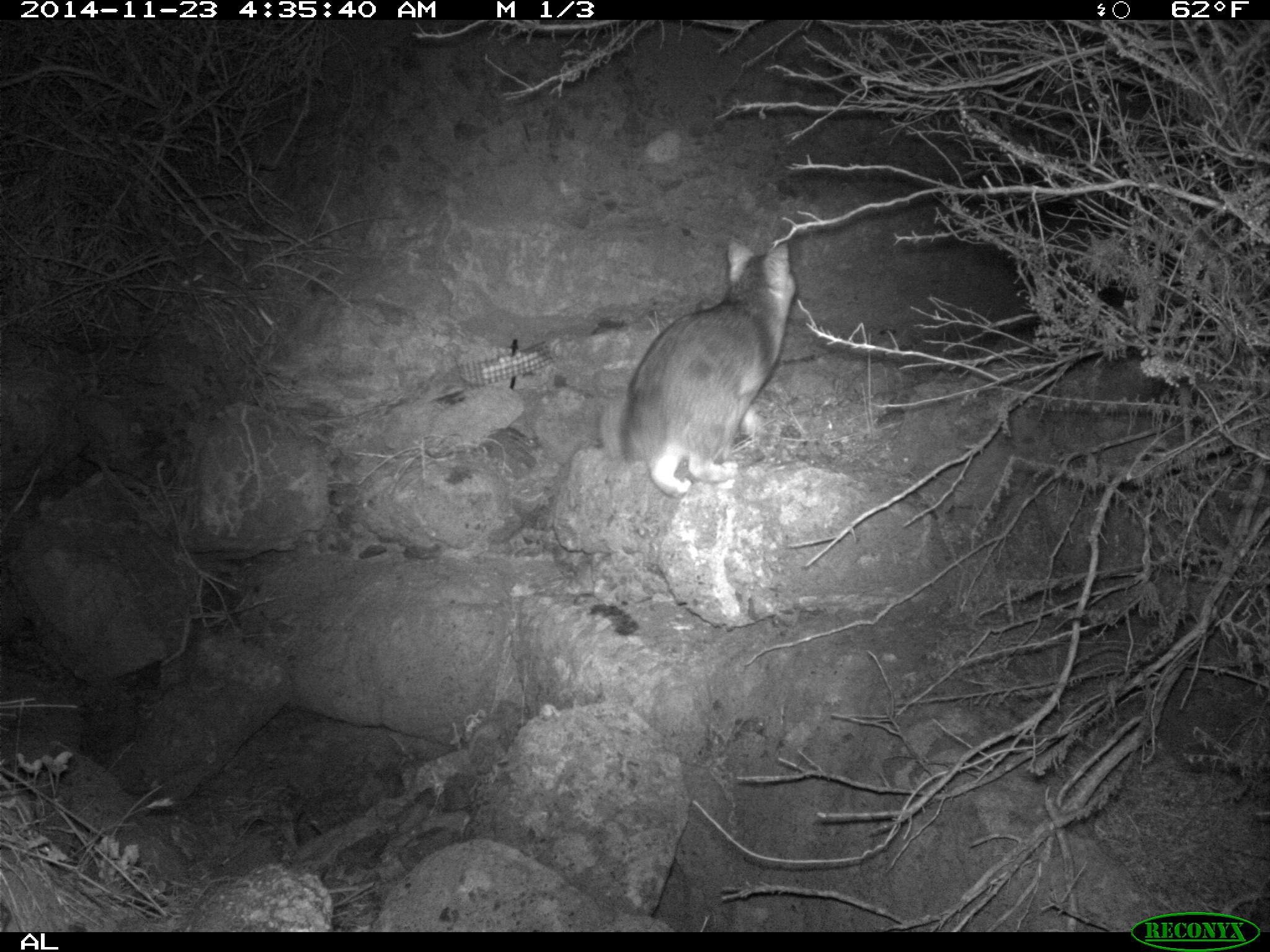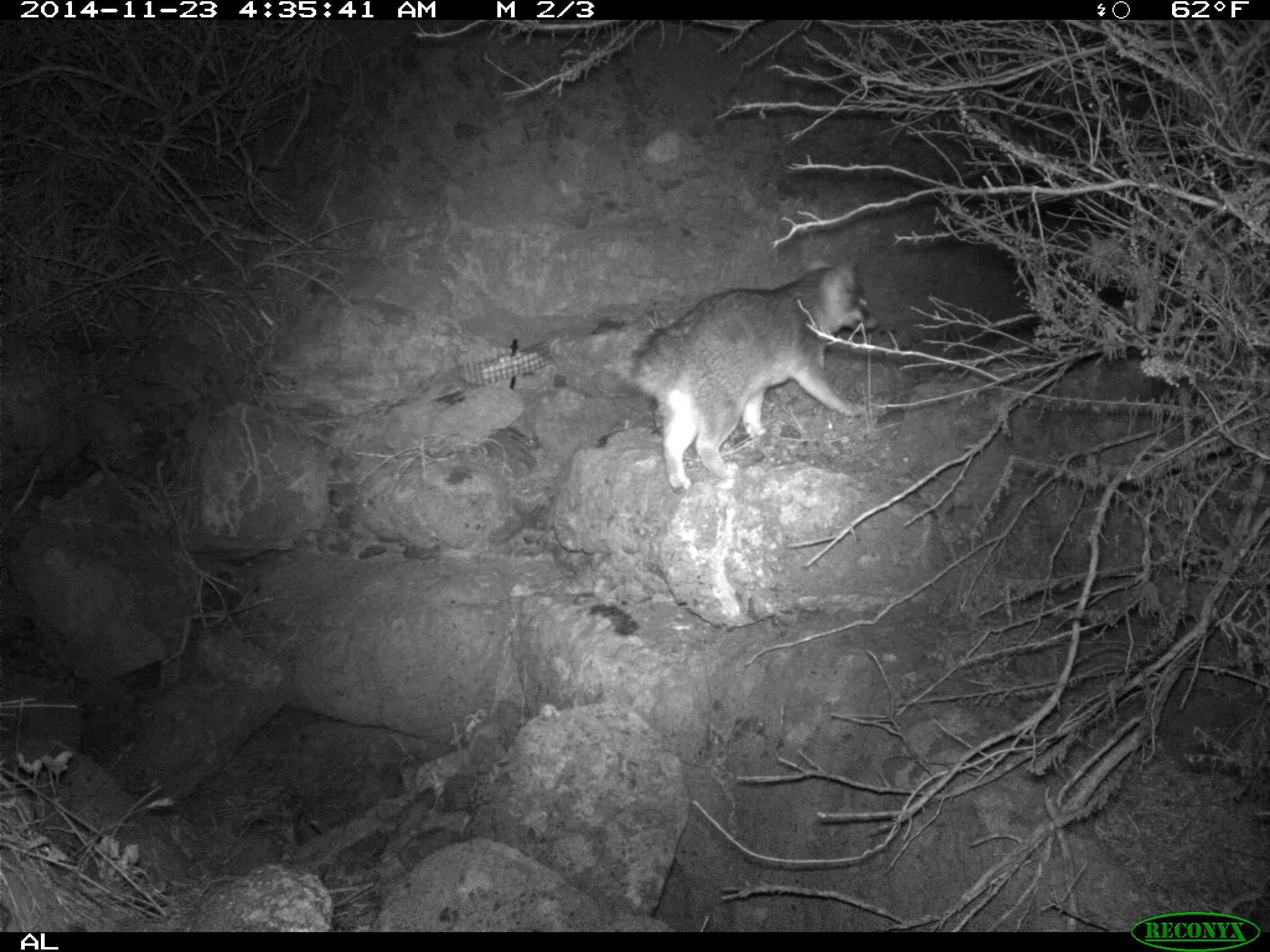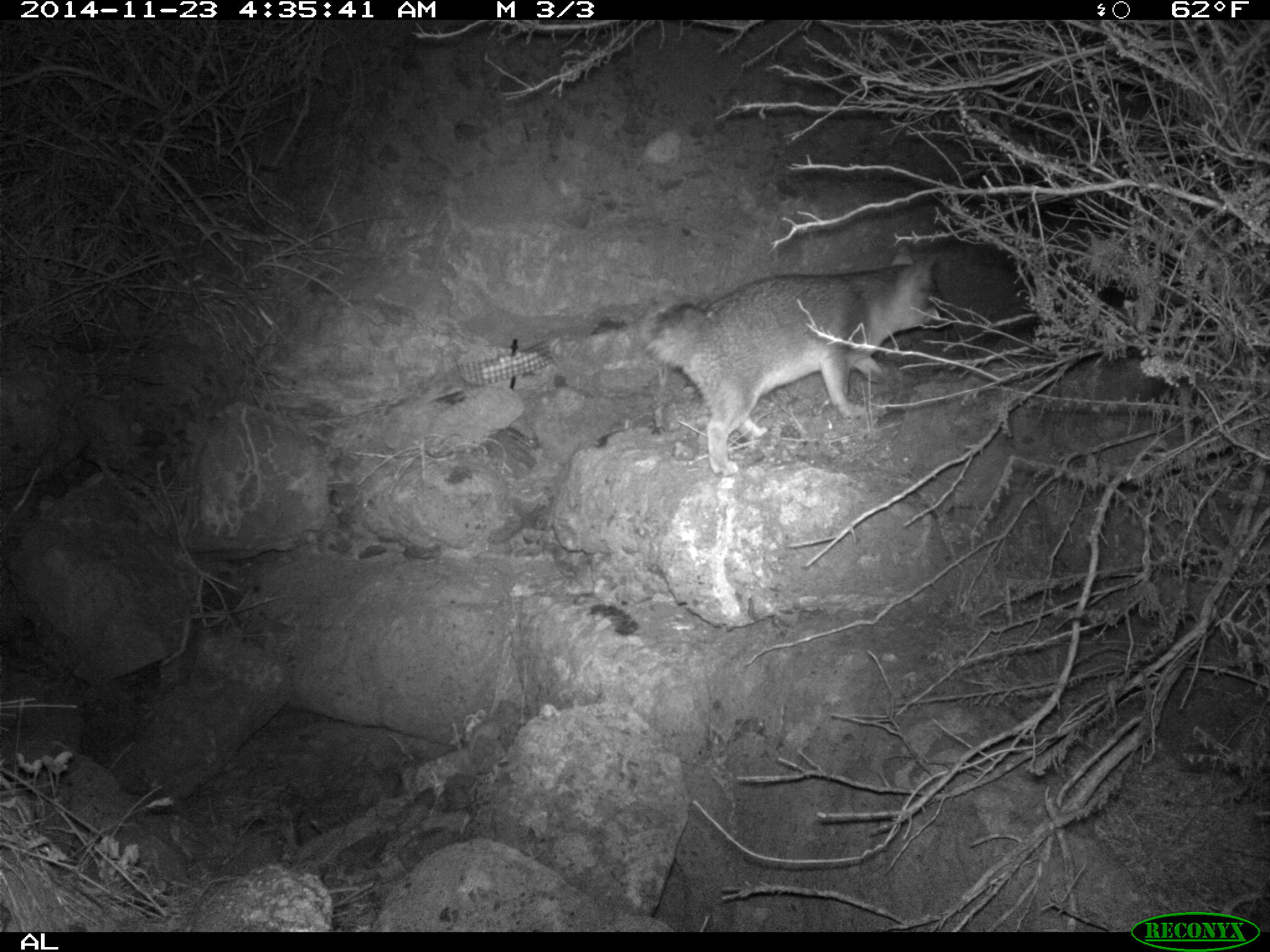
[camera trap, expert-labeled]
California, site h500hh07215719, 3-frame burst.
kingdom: Animalia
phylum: Chordata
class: Mammalia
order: Carnivora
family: Canidae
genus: Urocyon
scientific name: Urocyon littoralis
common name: island fox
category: fox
Fox (island fox) (Urocyon littoralis).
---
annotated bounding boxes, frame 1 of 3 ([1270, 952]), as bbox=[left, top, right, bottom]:
fox: bbox=[618, 234, 798, 495]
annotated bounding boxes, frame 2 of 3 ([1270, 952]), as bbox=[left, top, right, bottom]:
fox: bbox=[621, 251, 879, 494]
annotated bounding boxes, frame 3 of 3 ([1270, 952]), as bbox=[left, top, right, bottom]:
fox: bbox=[639, 242, 956, 477]